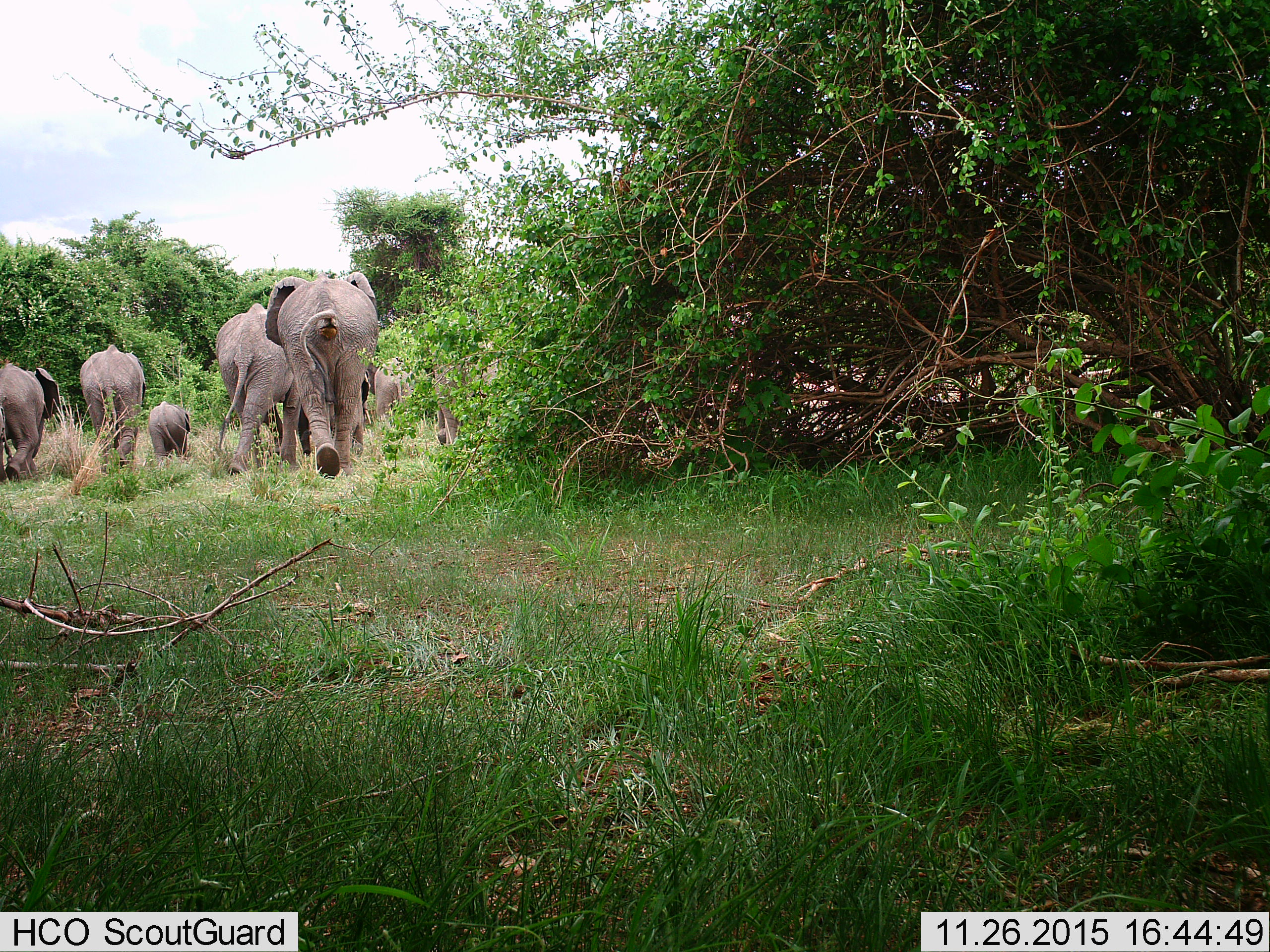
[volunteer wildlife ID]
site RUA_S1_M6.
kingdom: Animalia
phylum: Chordata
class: Mammalia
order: Proboscidea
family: Elephantidae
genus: Loxodonta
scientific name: Loxodonta africana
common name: african bush elephant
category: elephant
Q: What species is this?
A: Elephant (african bush elephant) (Loxodonta africana).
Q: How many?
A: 8.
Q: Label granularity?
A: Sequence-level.